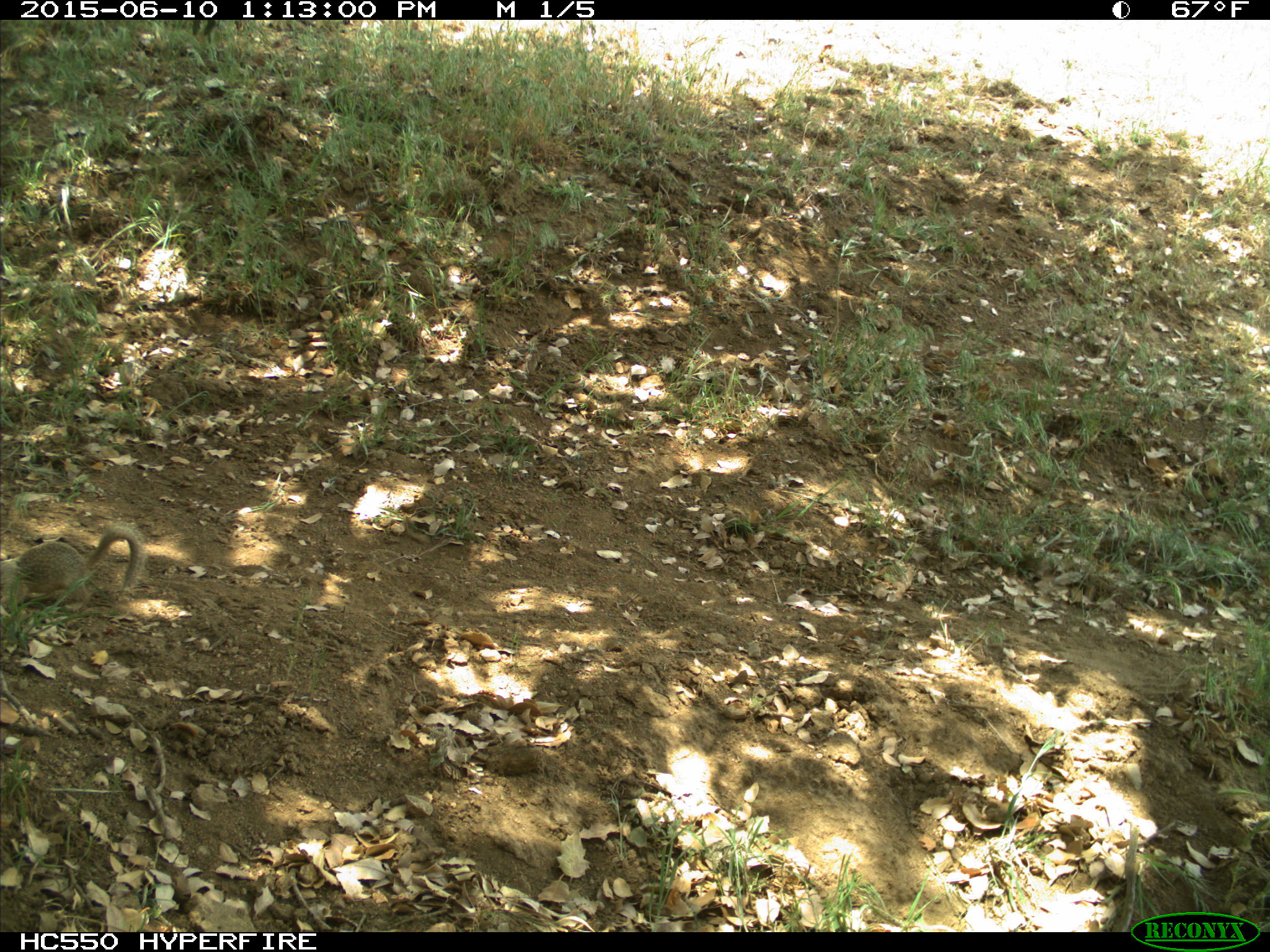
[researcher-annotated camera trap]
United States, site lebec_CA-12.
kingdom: Animalia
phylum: Chordata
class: Mammalia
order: Rodentia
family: Sciuridae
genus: Otospermophilus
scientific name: Otospermophilus beecheyi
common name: california ground squirrel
Otospermophilus beecheyi (california ground squirrel).